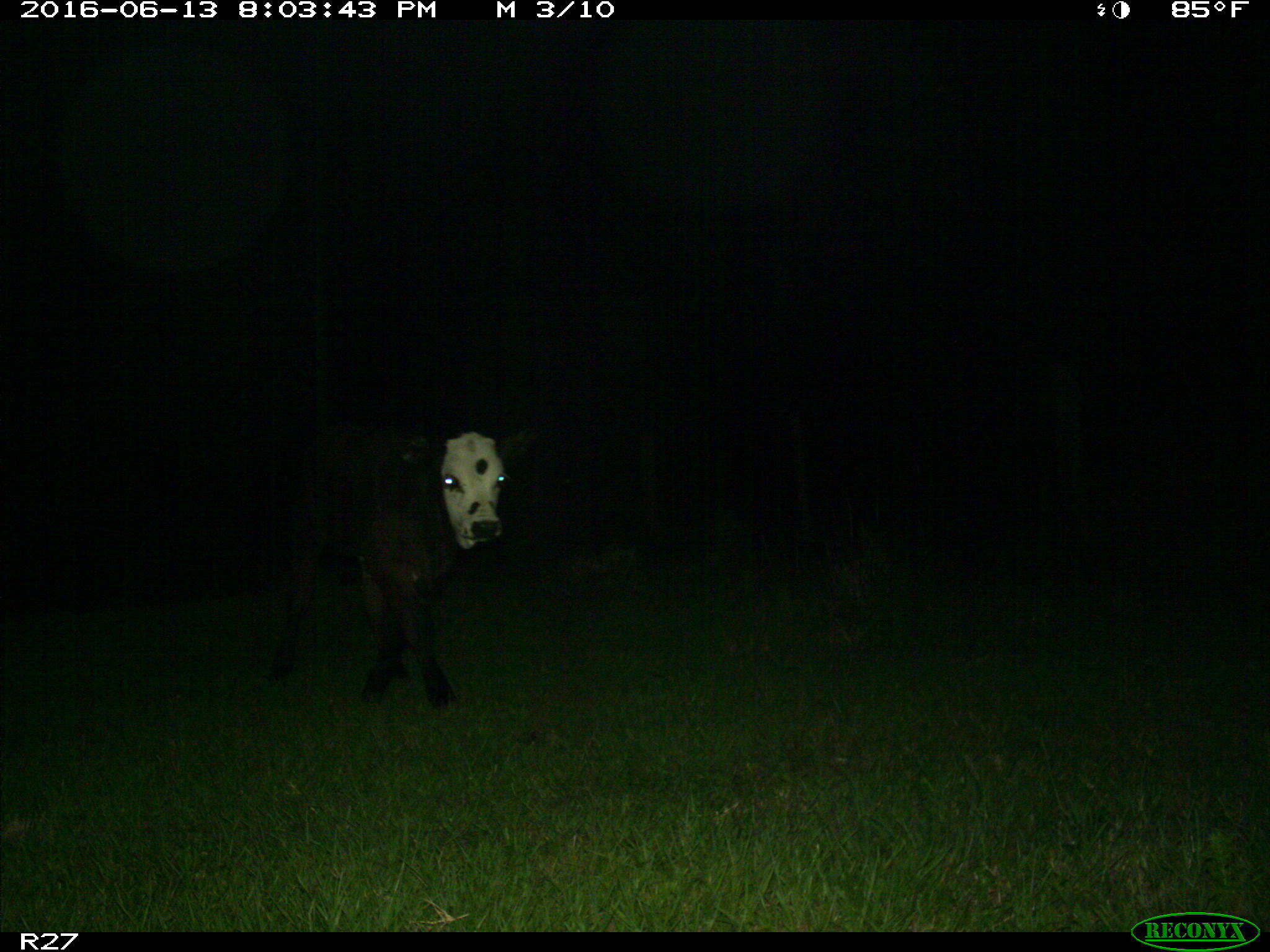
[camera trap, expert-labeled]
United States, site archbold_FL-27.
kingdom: Animalia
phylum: Chordata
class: Mammalia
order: Artiodactyla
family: Bovidae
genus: Bos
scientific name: Bos taurus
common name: domestic cow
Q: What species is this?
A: Bos taurus (domestic cow).